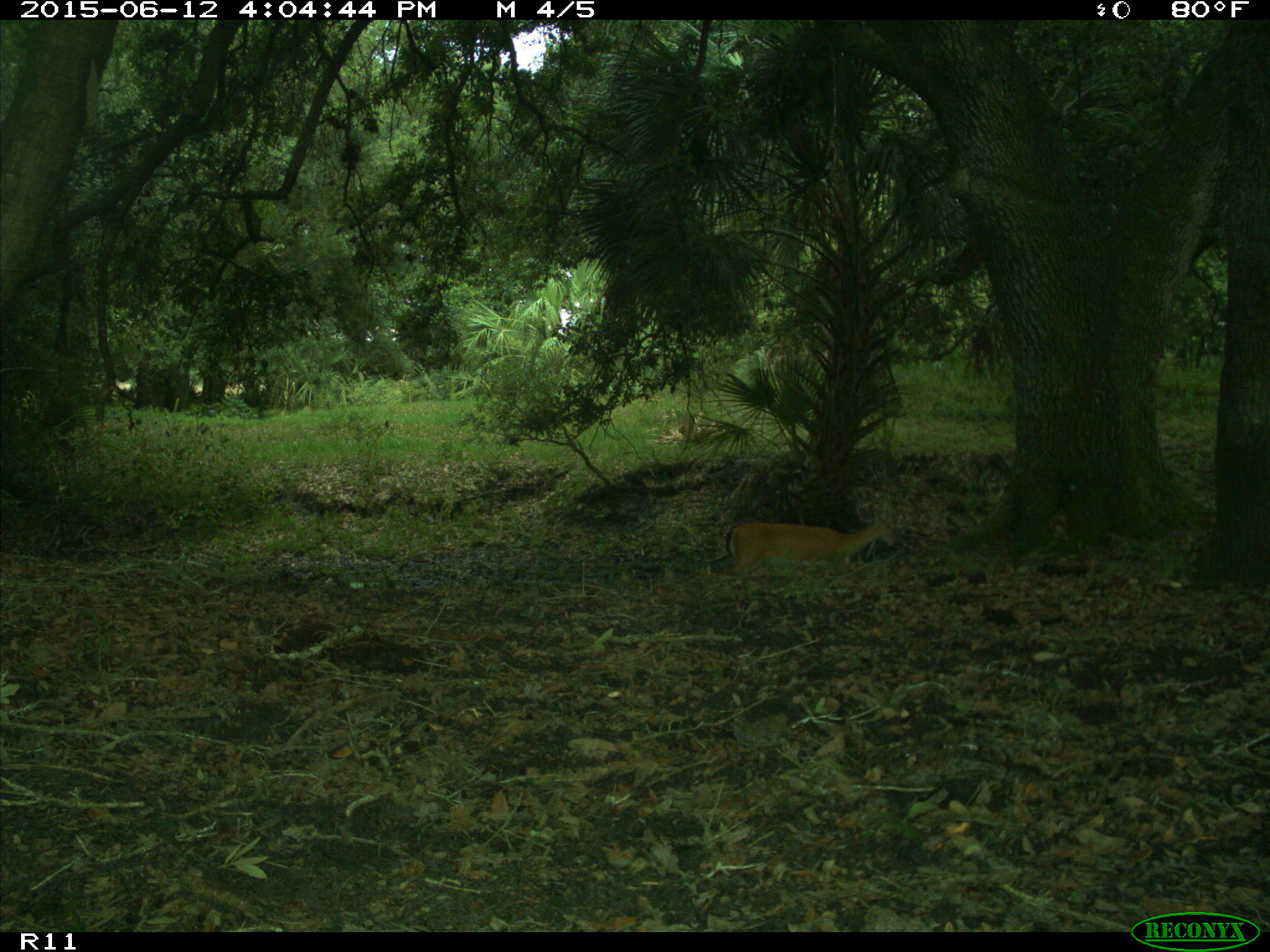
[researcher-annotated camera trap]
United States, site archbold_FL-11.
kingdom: Animalia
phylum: Chordata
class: Mammalia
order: Artiodactyla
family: Cervidae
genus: Odocoileus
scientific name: Odocoileus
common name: deer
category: unidentified deer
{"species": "unidentified deer (deer) (Odocoileus)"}